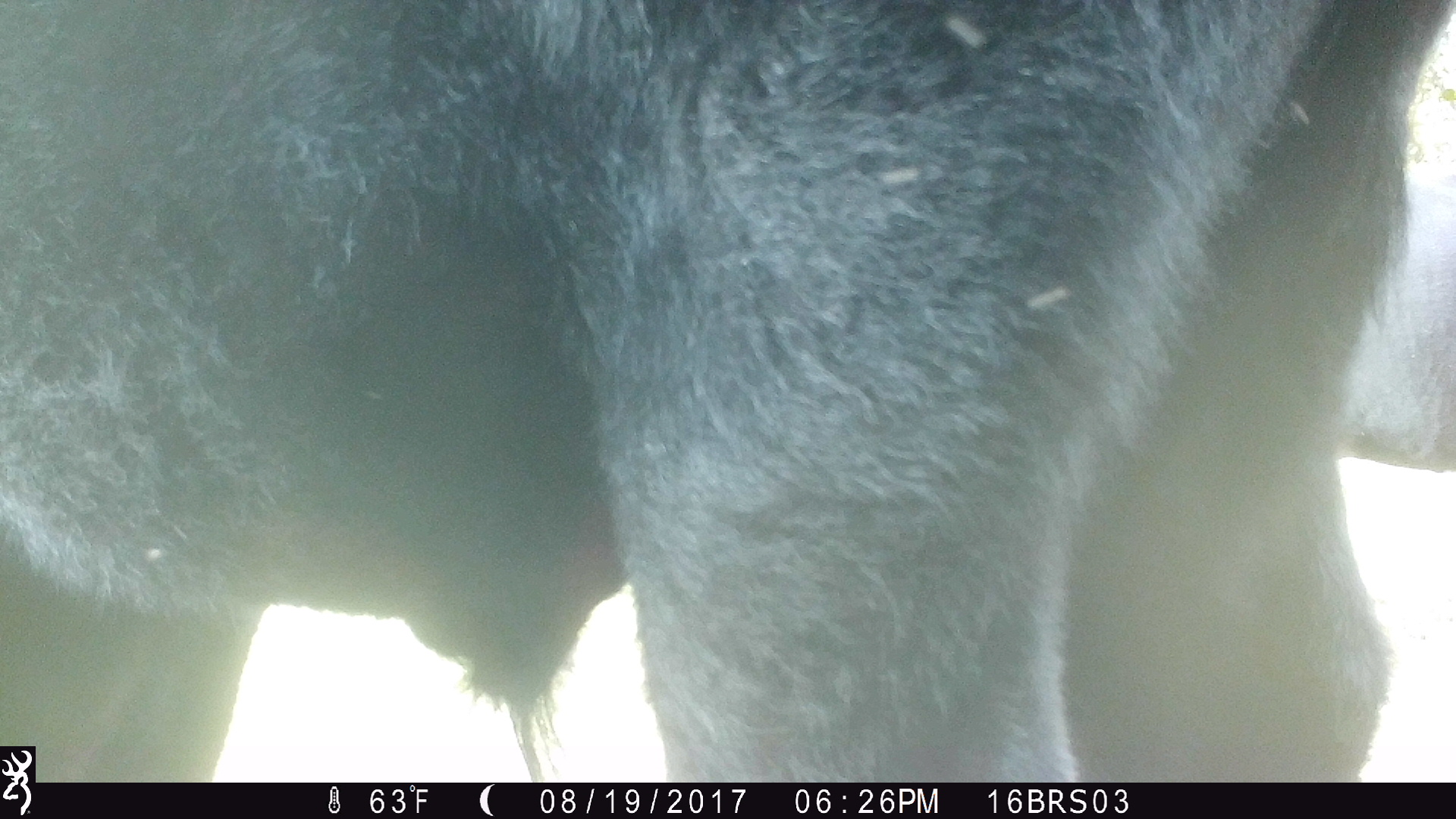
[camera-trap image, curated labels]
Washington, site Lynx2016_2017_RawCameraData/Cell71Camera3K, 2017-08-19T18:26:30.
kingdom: Animalia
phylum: Chordata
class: Mammalia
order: Artiodactyla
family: Bovidae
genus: Bos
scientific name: Bos taurus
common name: domestic cattle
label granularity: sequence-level